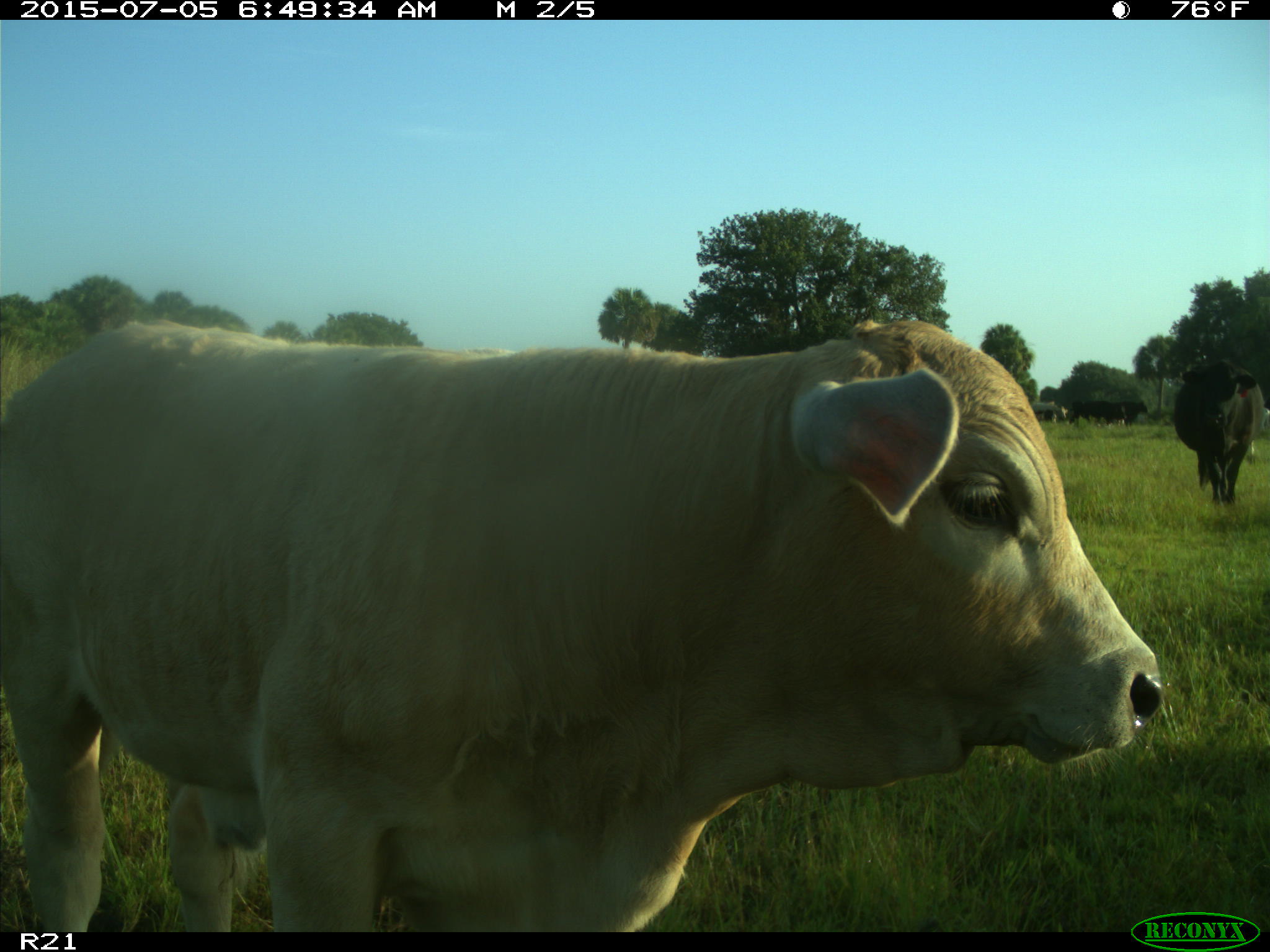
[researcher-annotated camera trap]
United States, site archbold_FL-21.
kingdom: Animalia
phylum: Chordata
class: Mammalia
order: Artiodactyla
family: Bovidae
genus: Bos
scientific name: Bos taurus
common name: domestic cow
Bos taurus (domestic cow).